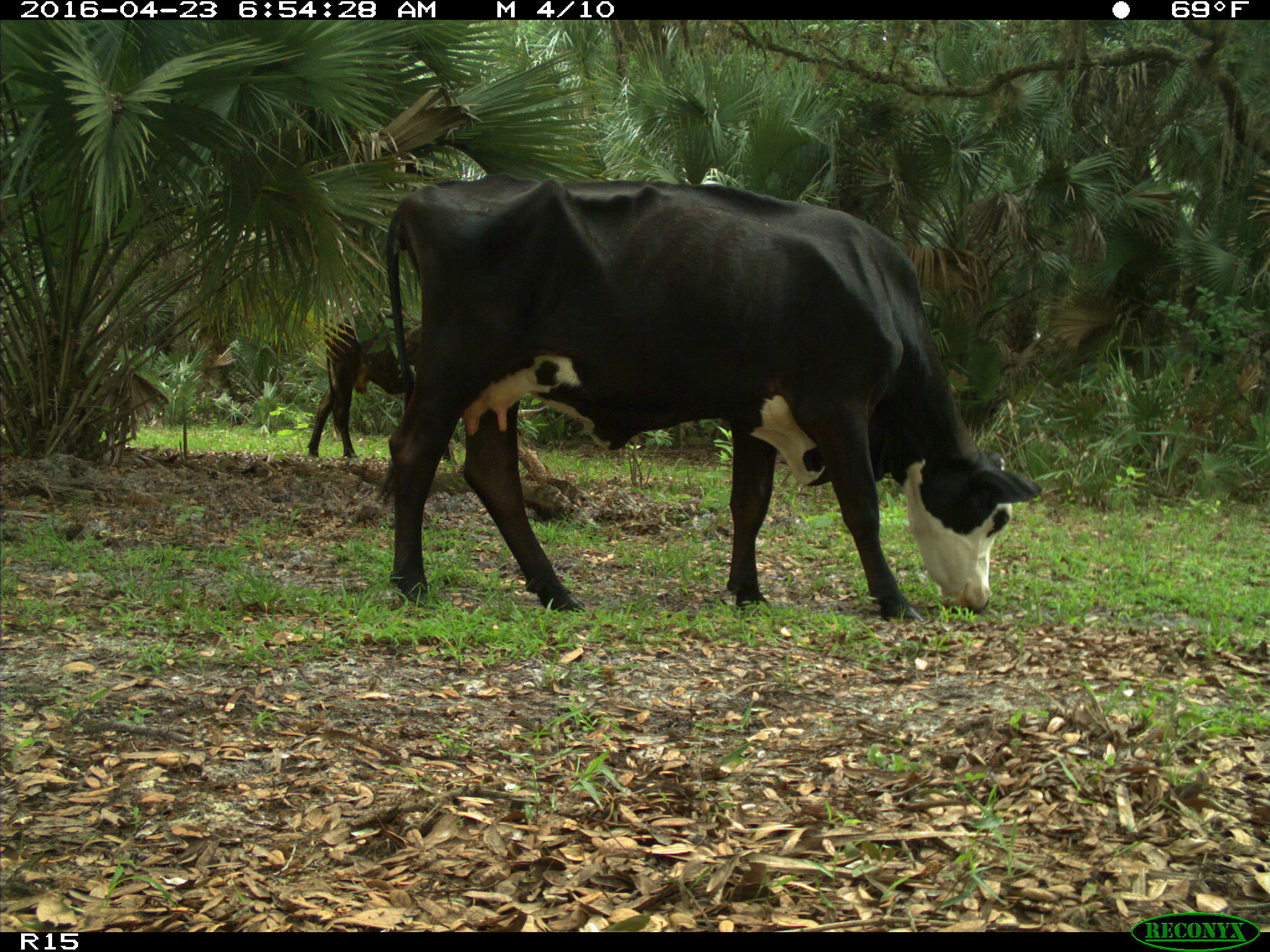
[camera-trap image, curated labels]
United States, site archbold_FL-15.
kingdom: Animalia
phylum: Chordata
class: Mammalia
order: Artiodactyla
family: Bovidae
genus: Bos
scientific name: Bos taurus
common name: domestic cow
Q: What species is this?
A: Bos taurus (domestic cow).